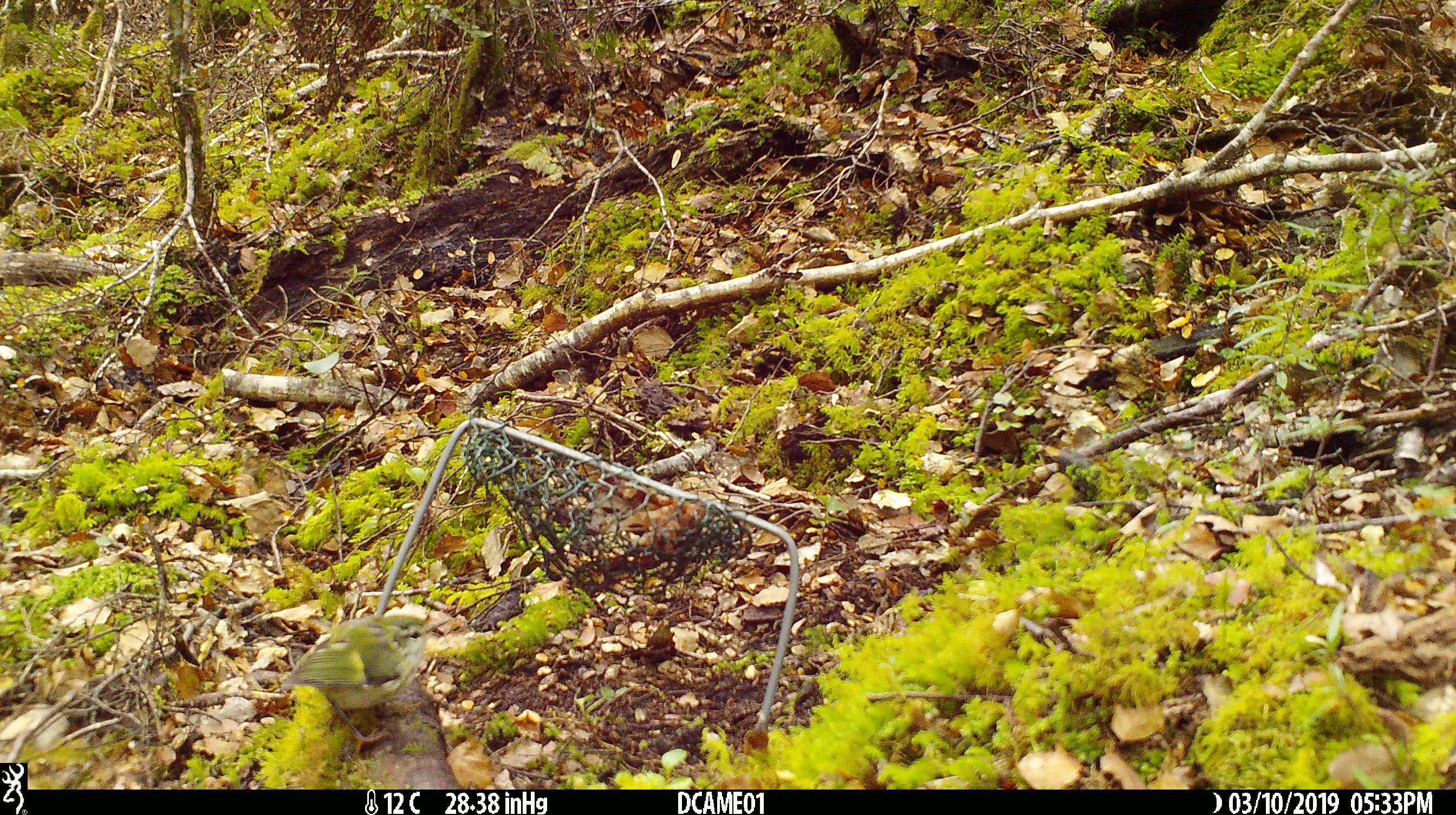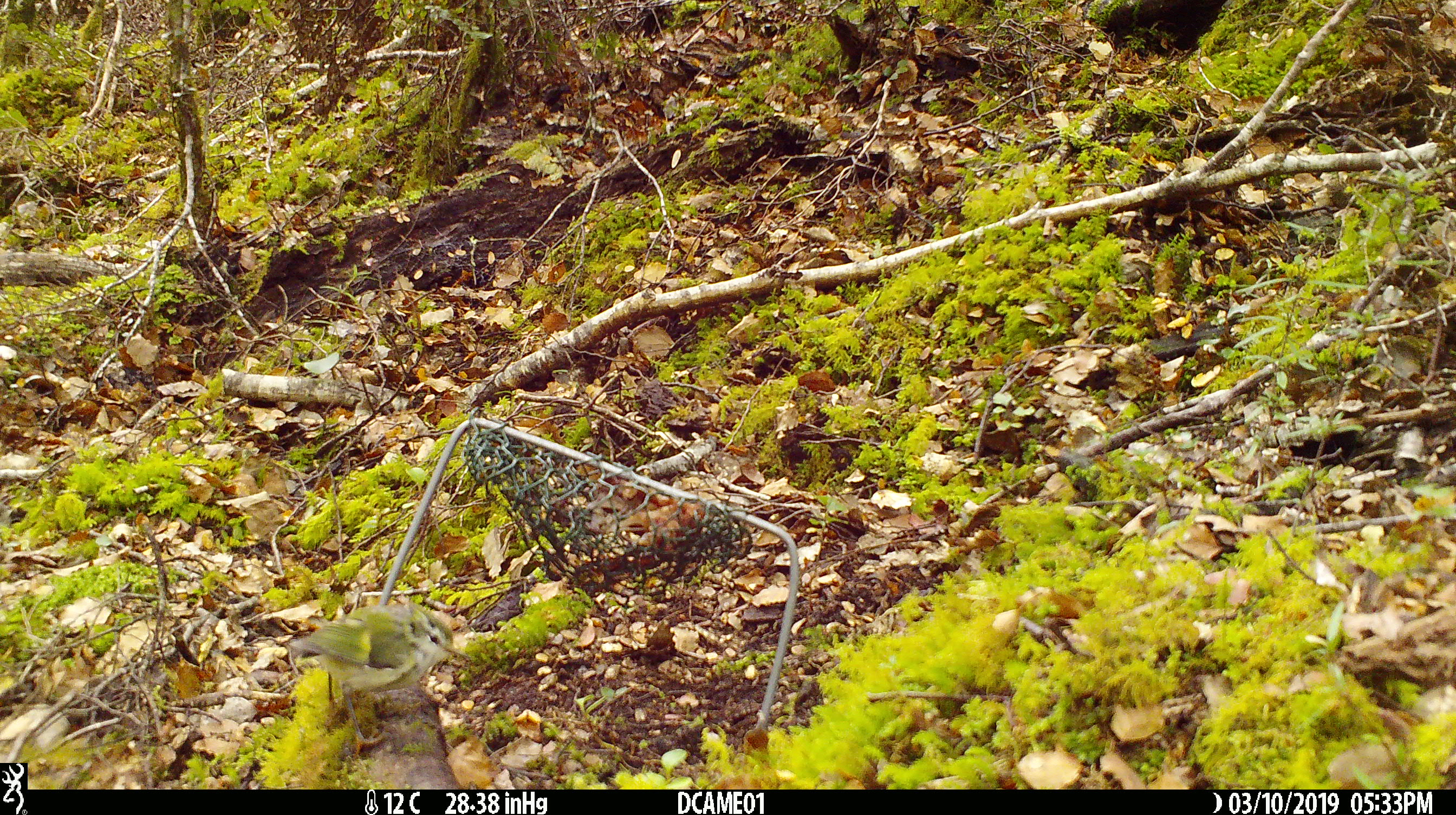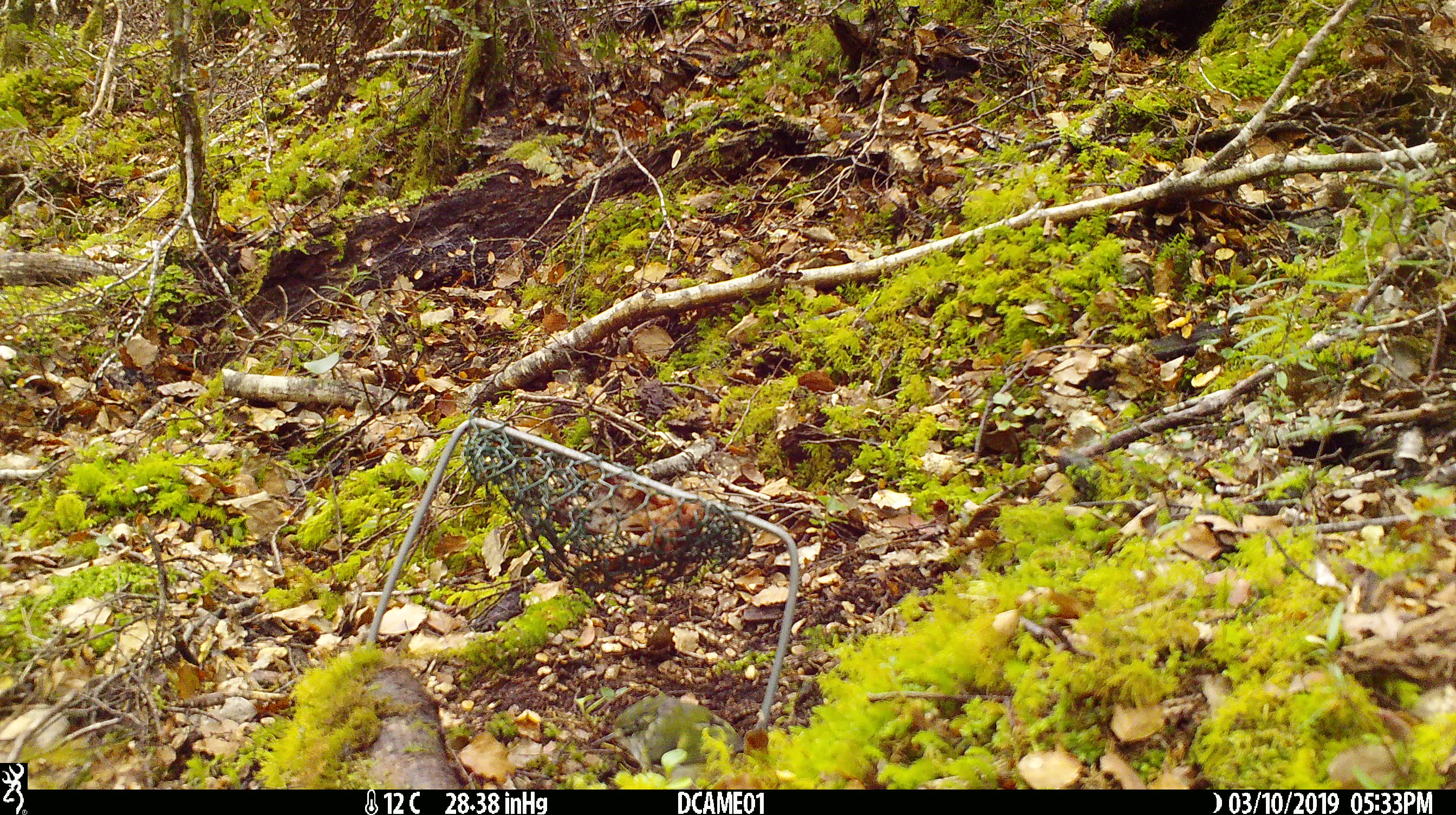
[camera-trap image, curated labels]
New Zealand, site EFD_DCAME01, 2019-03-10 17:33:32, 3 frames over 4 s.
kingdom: Animalia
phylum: Chordata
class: Aves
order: Passeriformes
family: Acanthisittidae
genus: Acanthisitta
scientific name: Acanthisitta chloris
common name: rifleman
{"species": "rifleman (Acanthisitta chloris)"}